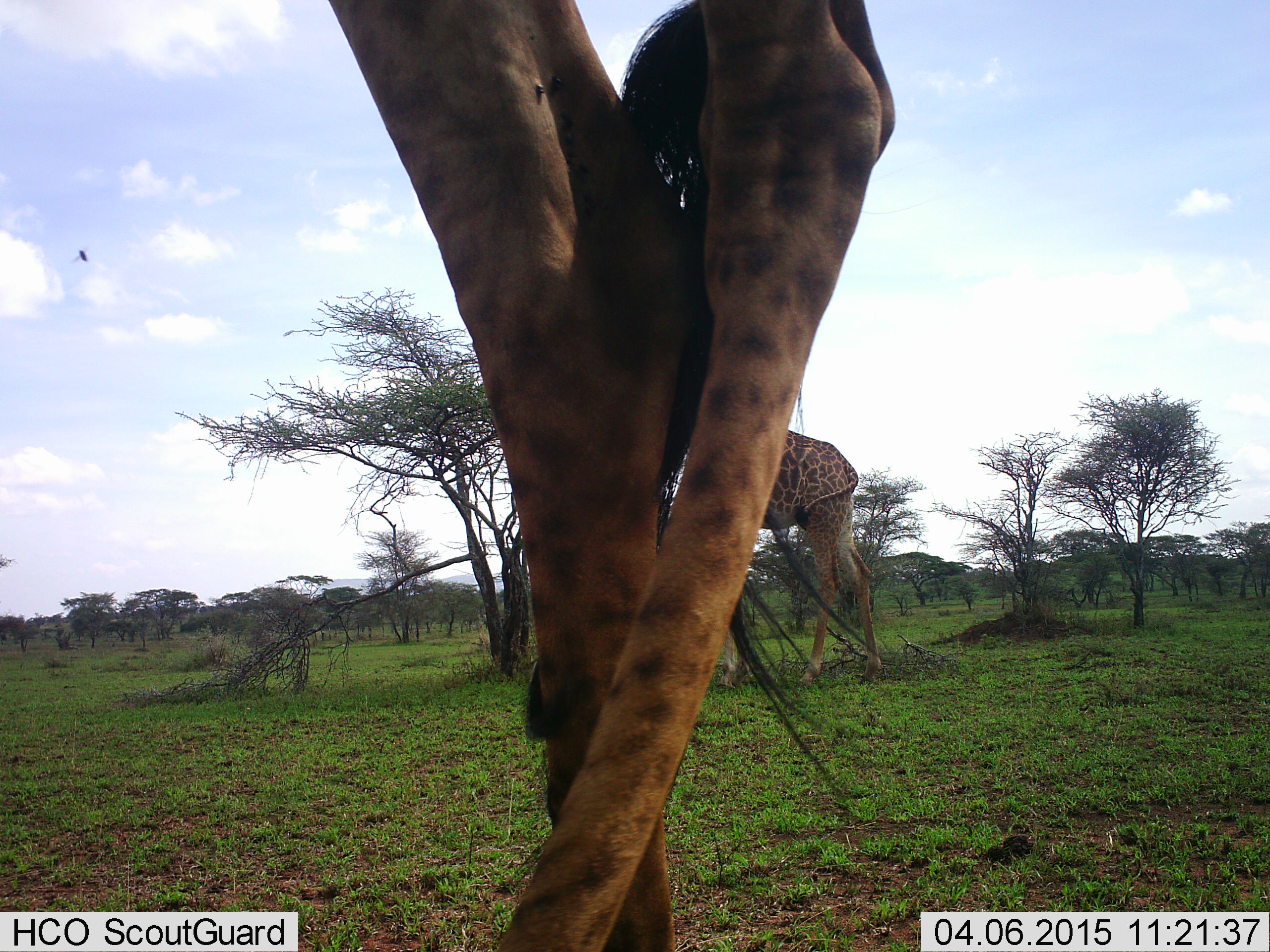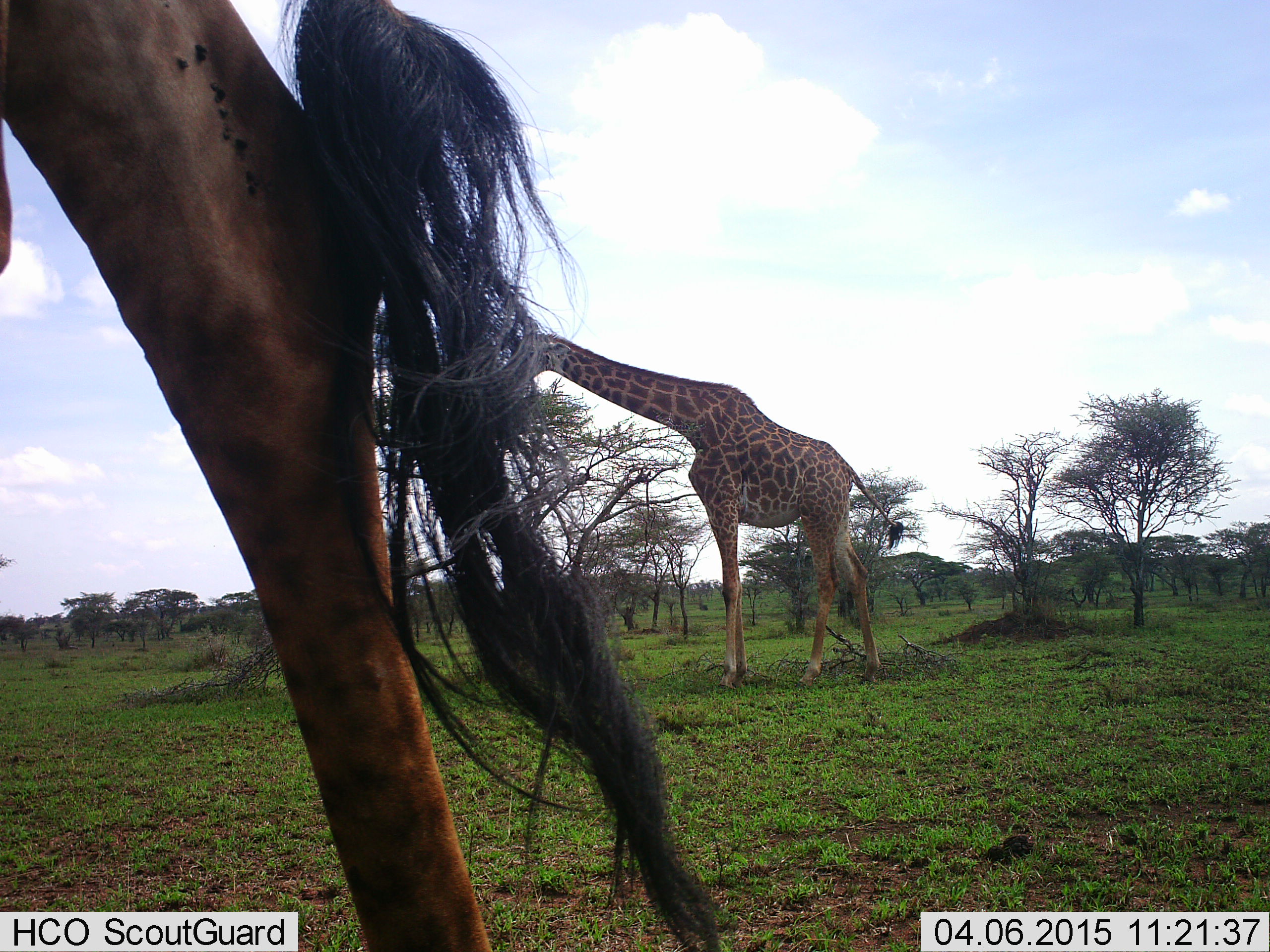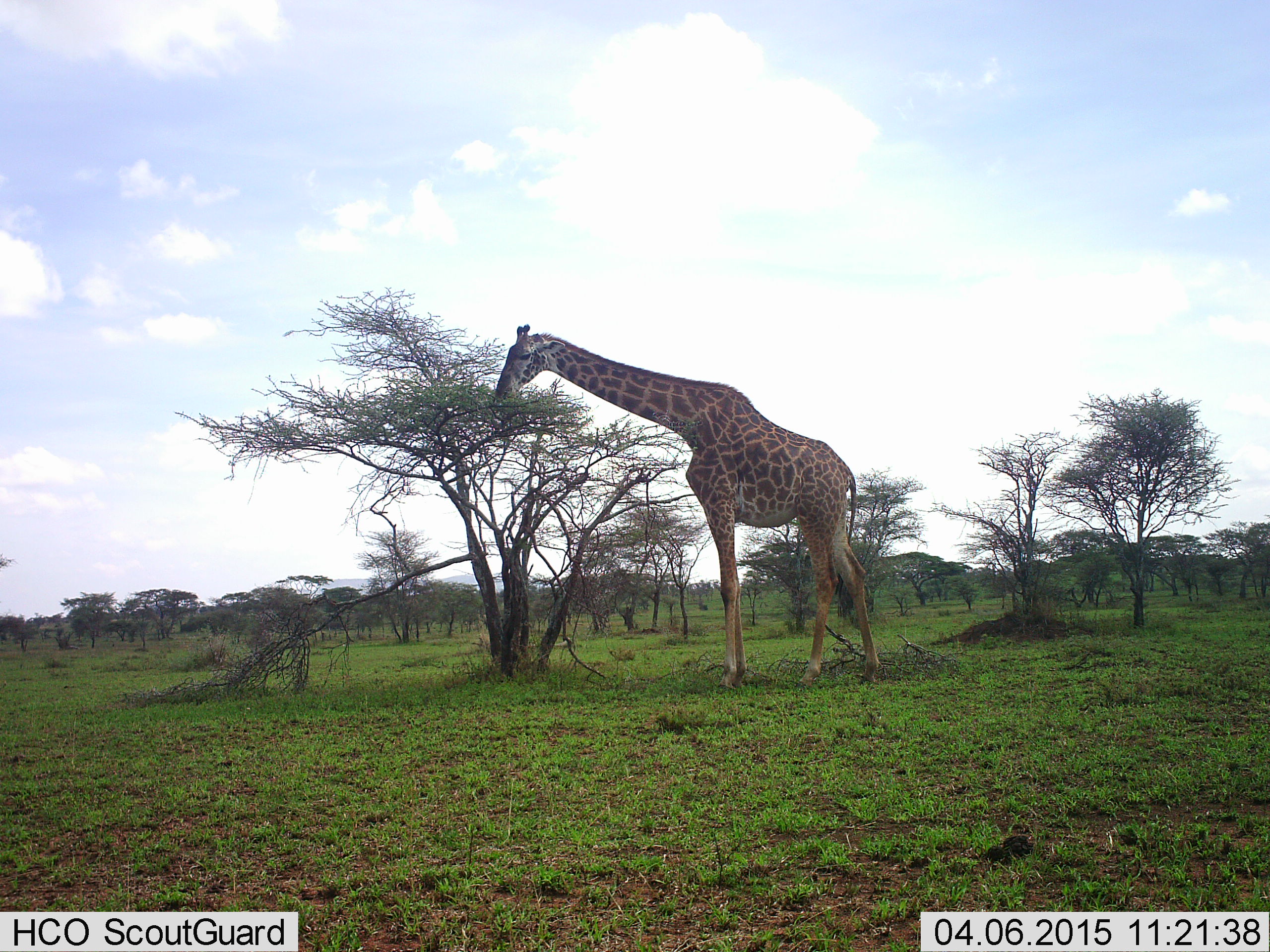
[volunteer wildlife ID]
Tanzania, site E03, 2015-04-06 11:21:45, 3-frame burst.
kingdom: Animalia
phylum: Chordata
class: Mammalia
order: Artiodactyla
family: Giraffidae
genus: Giraffa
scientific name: Giraffa camelopardalis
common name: giraffe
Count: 2.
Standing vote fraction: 30%.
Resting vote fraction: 0%.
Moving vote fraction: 90%.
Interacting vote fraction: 0%.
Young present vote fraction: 0%.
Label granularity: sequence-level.